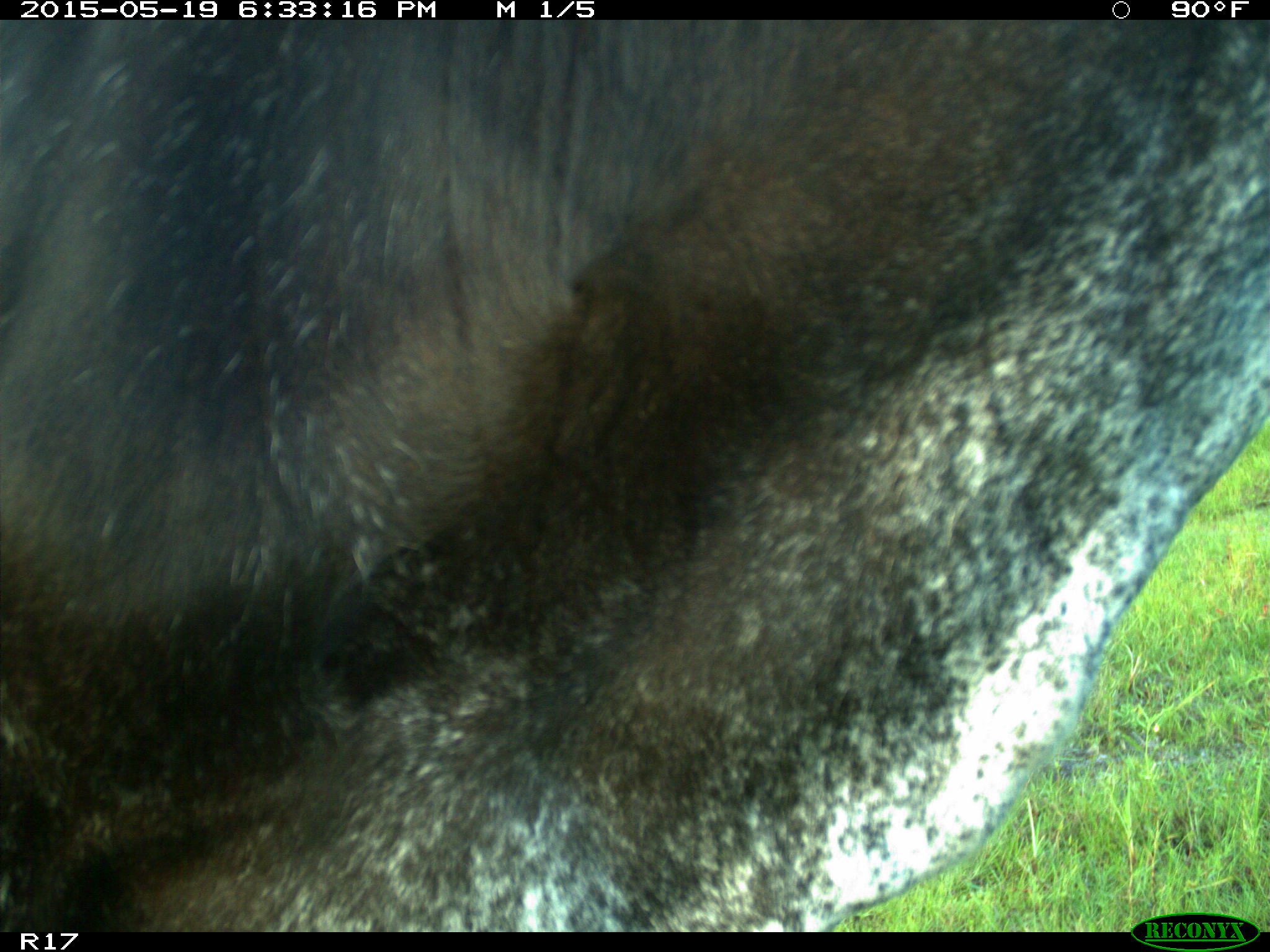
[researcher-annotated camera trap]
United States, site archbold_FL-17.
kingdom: Animalia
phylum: Chordata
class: Mammalia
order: Artiodactyla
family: Bovidae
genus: Bos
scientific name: Bos taurus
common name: domestic cow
Bos taurus (domestic cow).